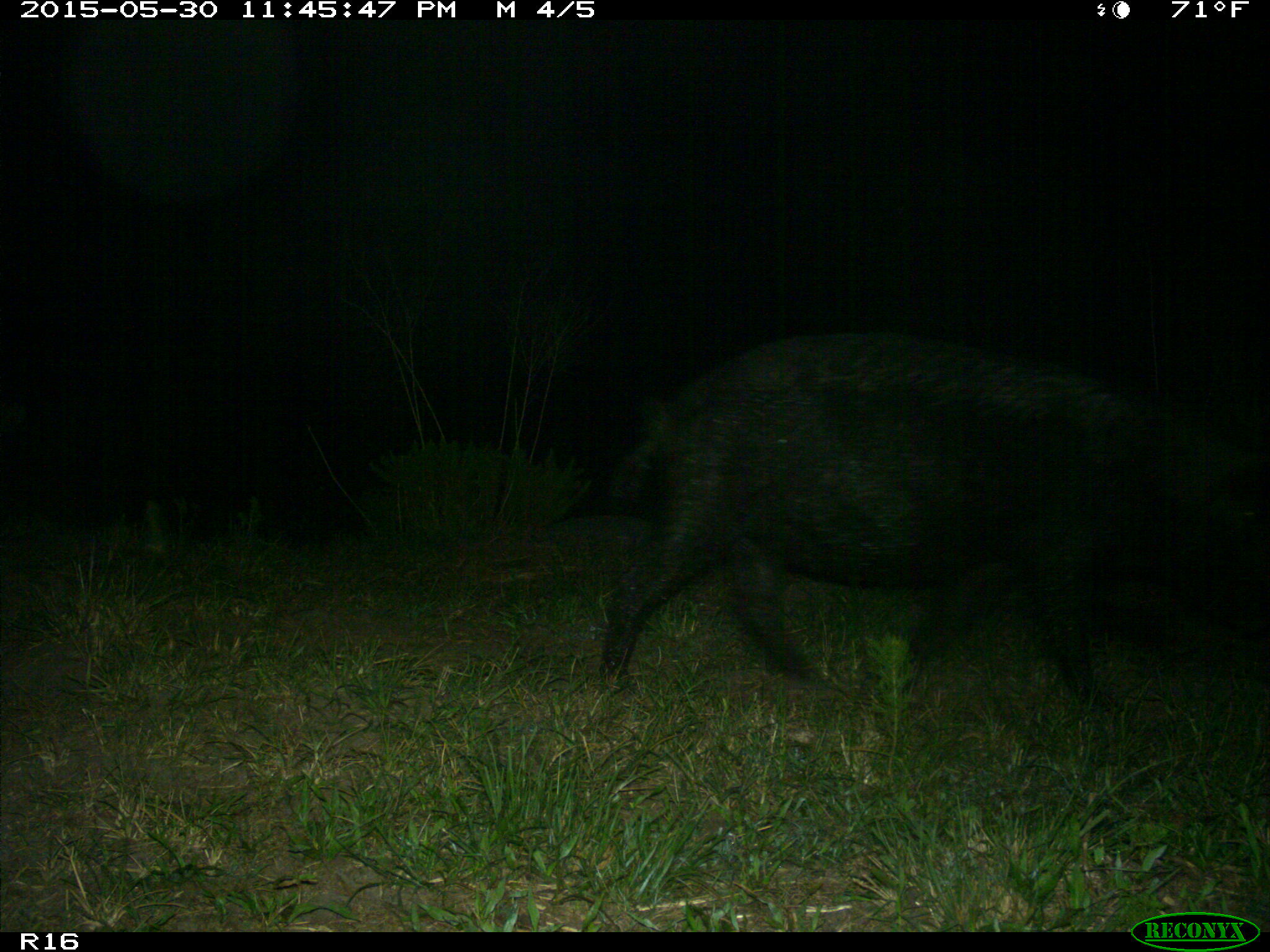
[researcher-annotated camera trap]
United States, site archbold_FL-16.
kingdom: Animalia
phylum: Chordata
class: Mammalia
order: Artiodactyla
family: Suidae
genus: Sus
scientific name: Sus scrofa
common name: wild boar